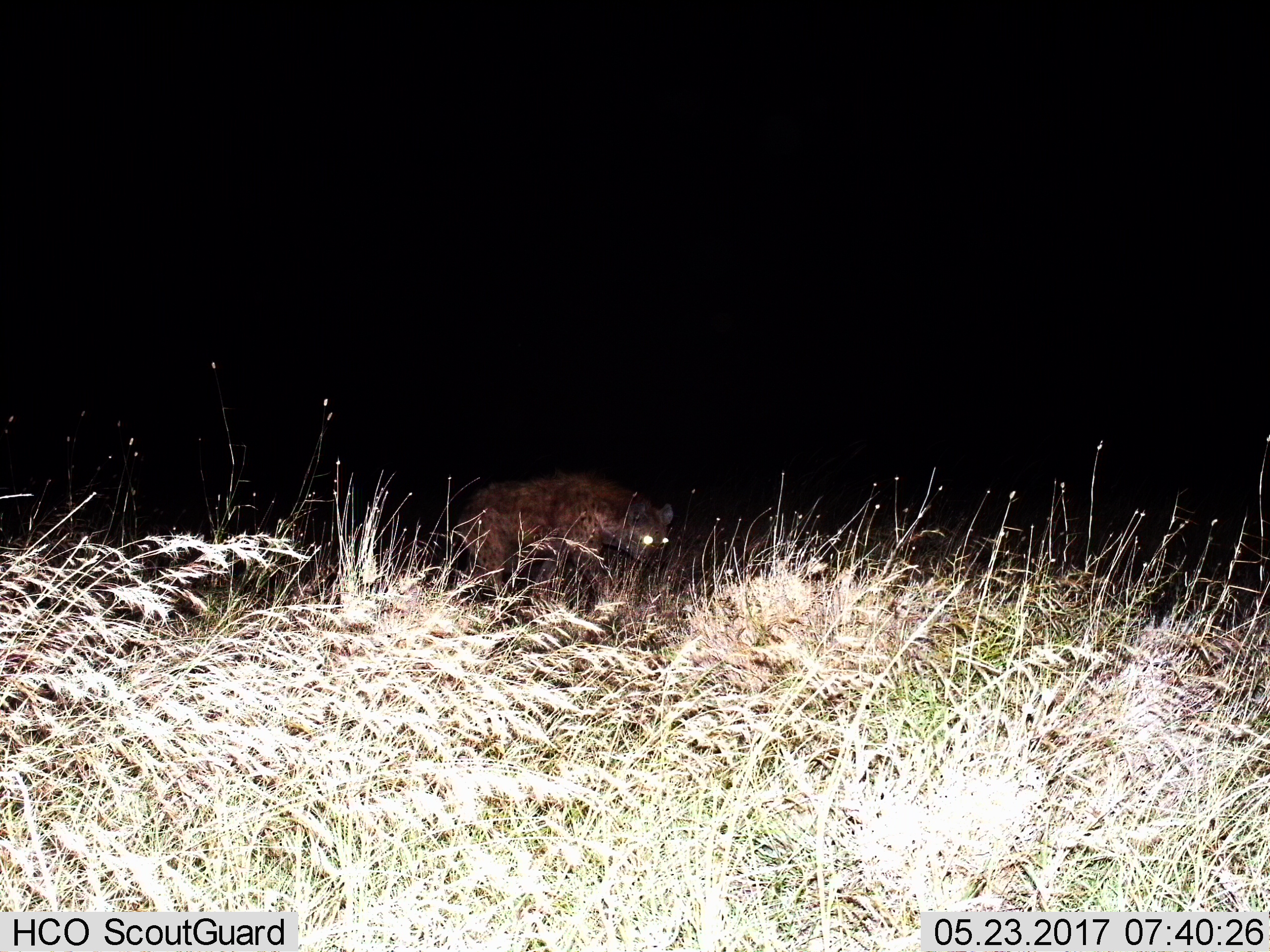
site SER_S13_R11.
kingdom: Animalia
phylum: Chordata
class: Mammalia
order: Carnivora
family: Hyaenidae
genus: Crocuta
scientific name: Crocuta crocuta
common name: spotted hyena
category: hyenaspotted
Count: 1.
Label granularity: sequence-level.